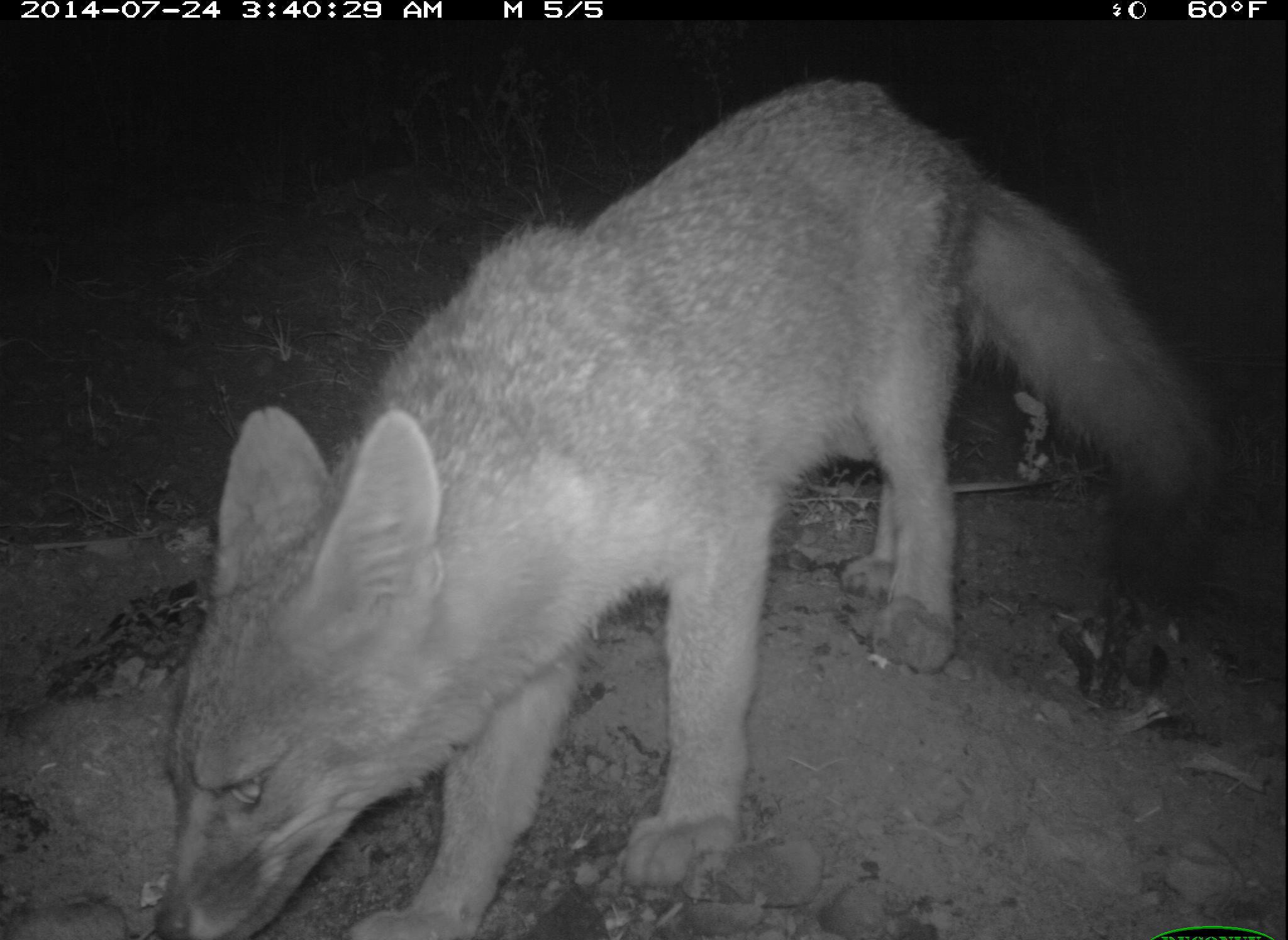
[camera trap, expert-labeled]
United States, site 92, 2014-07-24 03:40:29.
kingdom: Animalia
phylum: Chordata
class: Mammalia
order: Carnivora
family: Canidae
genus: Urocyon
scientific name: Urocyon cinereoargenteus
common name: gray fox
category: fox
Fox (gray fox) (Urocyon cinereoargenteus).